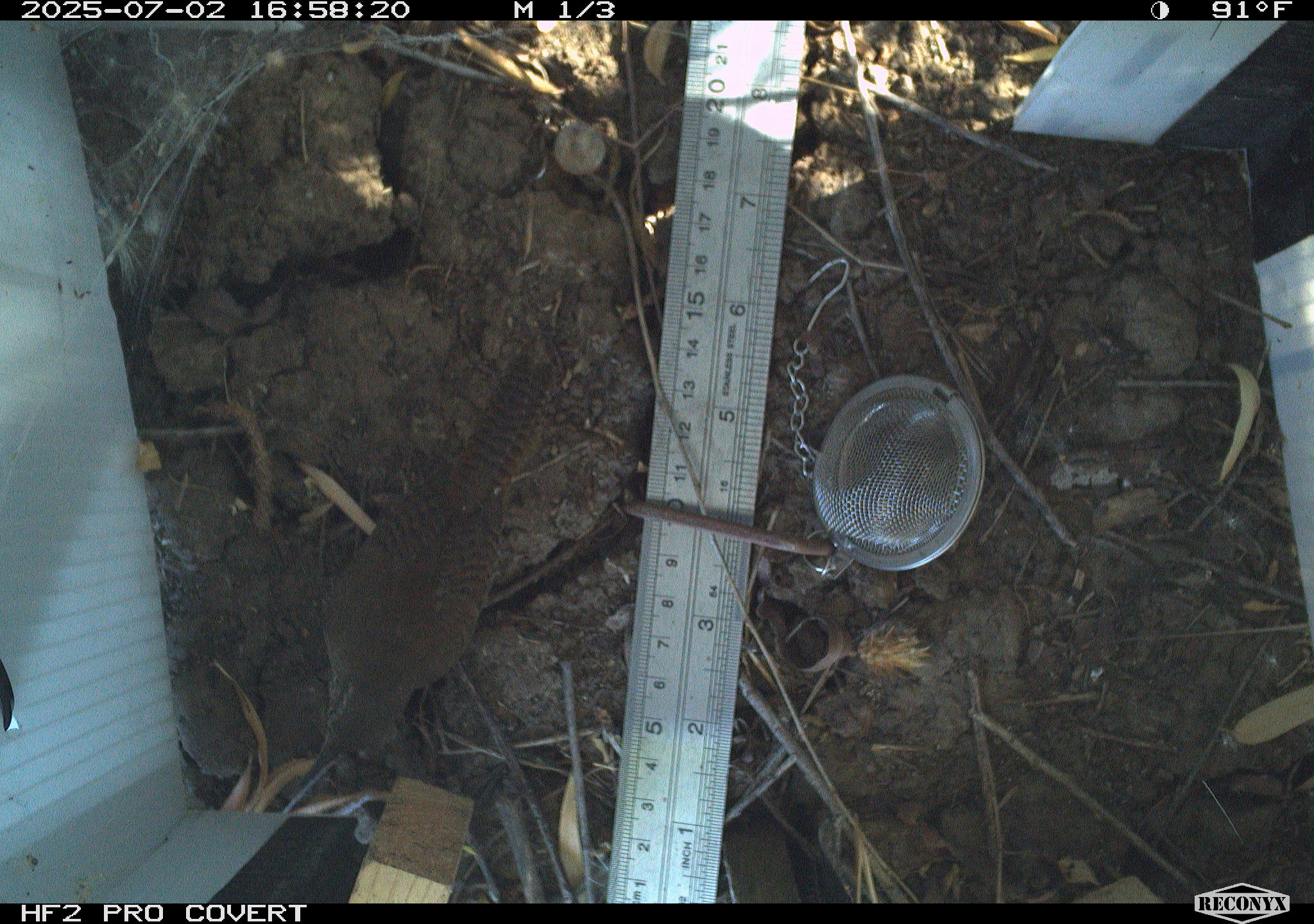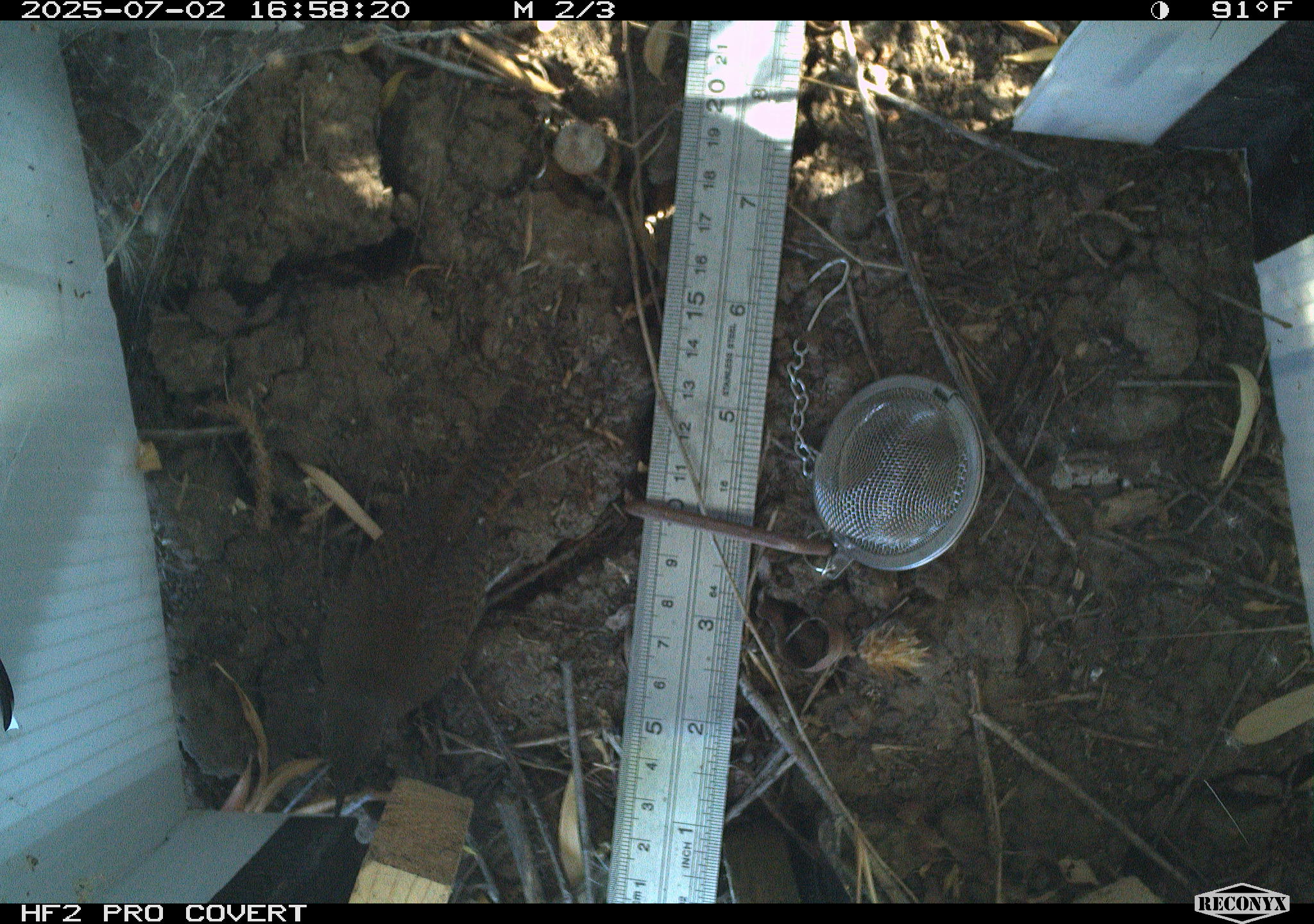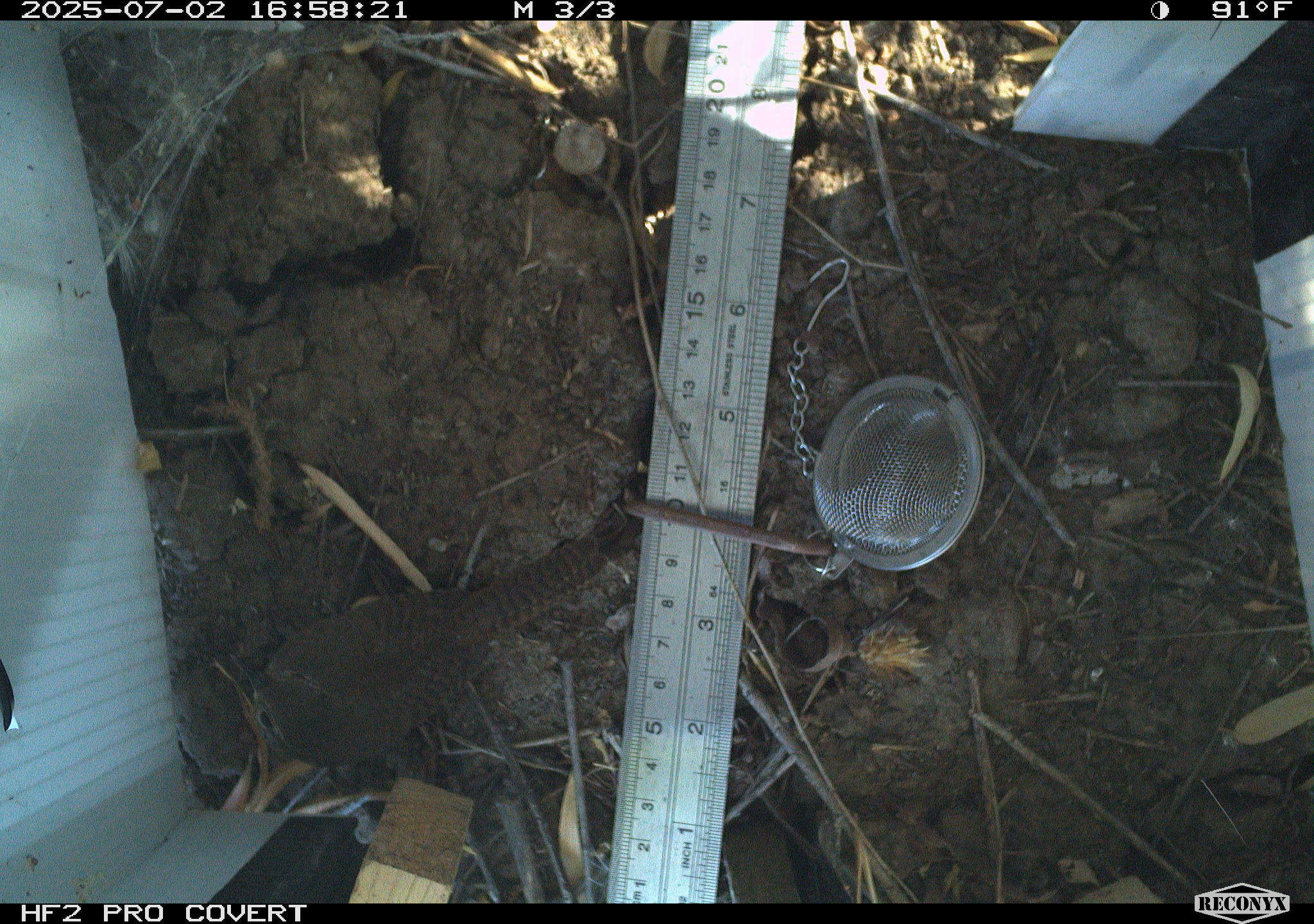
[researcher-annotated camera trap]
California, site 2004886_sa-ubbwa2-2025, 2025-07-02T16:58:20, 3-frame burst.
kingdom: Animalia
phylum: Chordata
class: Aves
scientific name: Aves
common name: bird